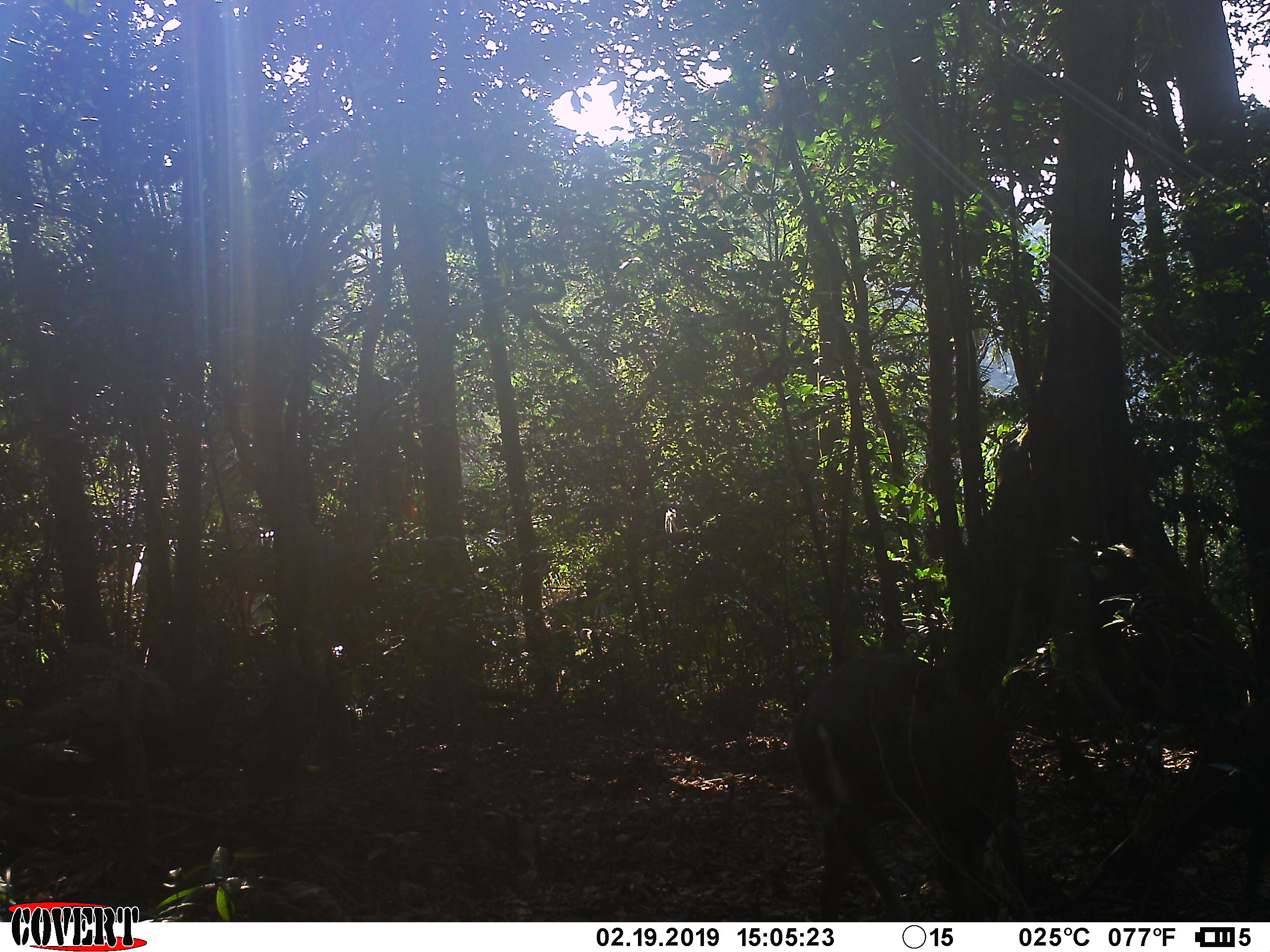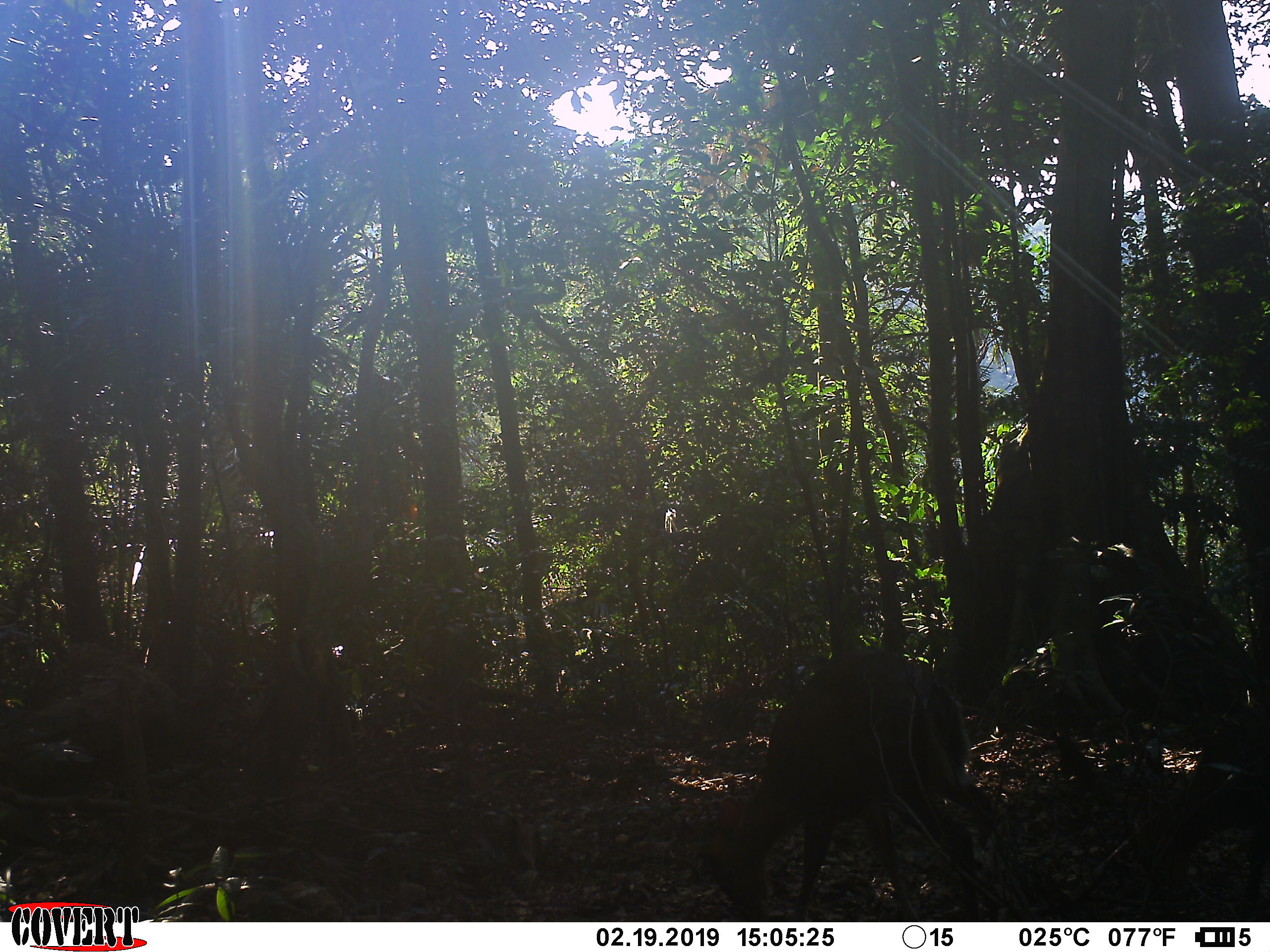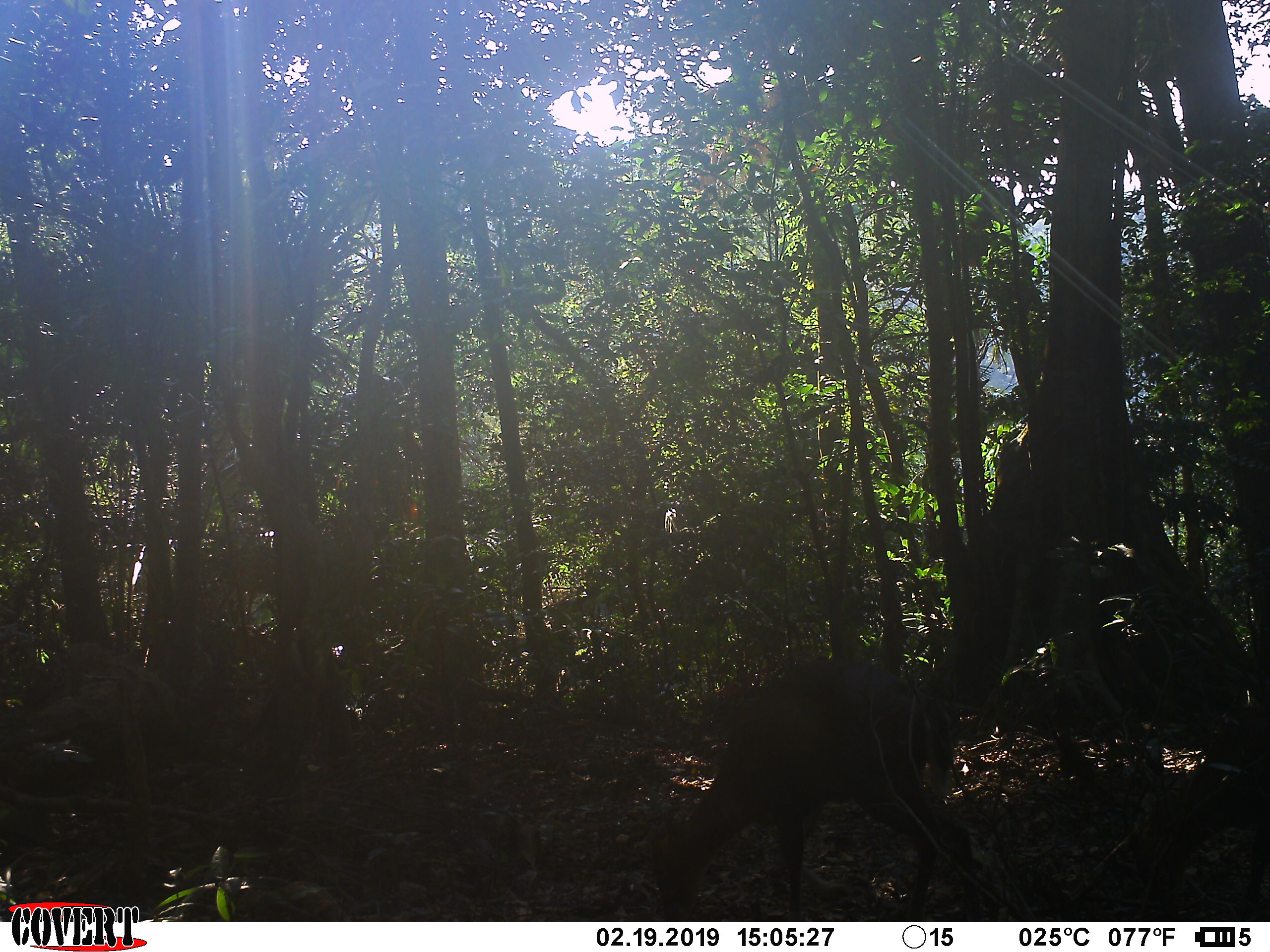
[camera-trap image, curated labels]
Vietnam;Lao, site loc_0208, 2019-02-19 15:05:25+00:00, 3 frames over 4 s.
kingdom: Animalia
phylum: Chordata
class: Mammalia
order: Artiodactyla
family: Cervidae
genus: Muntiacus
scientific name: Muntiacus rooseveltorum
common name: roosevelt's muntjac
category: roosevelts muntjac group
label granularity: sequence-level